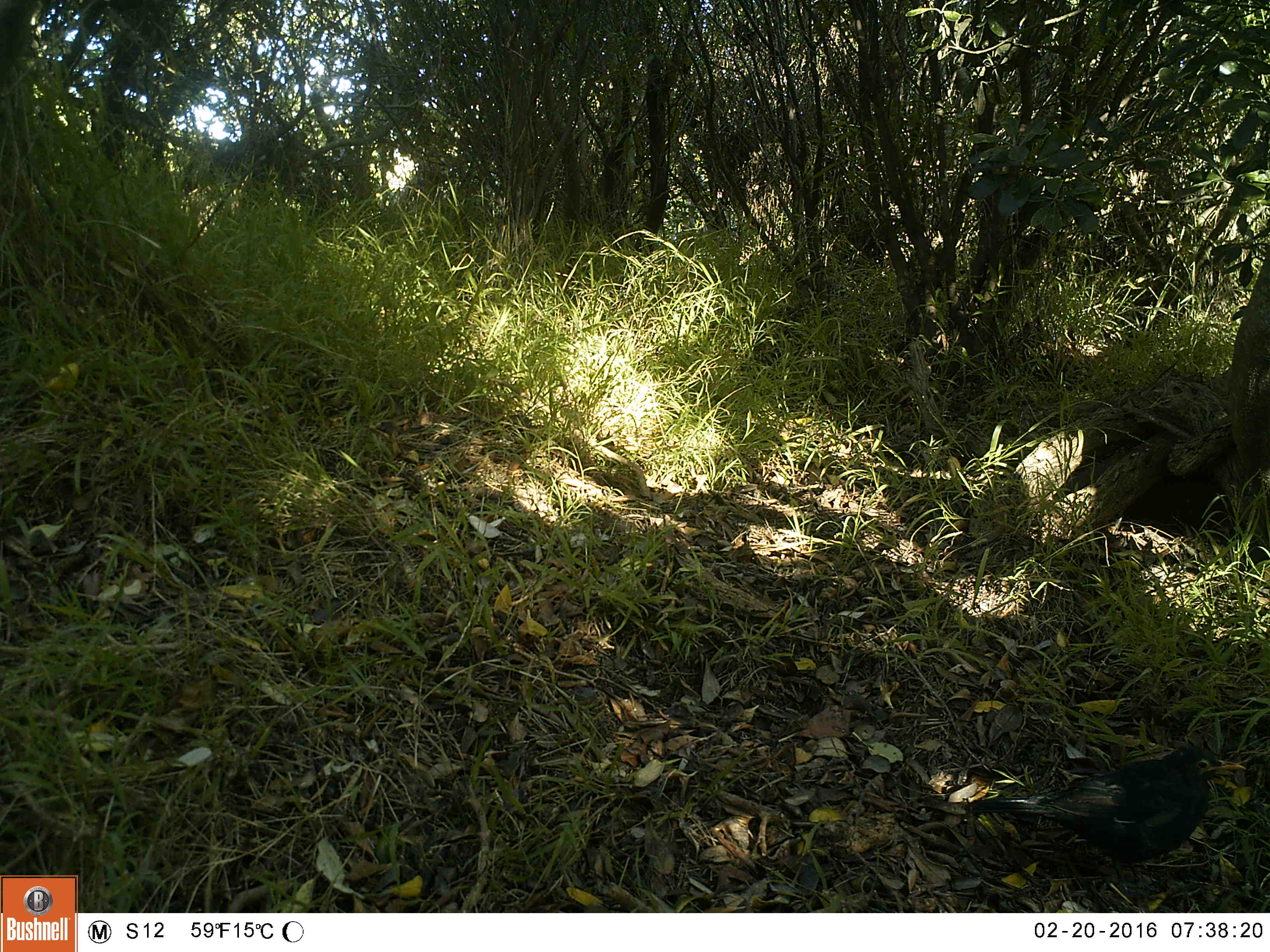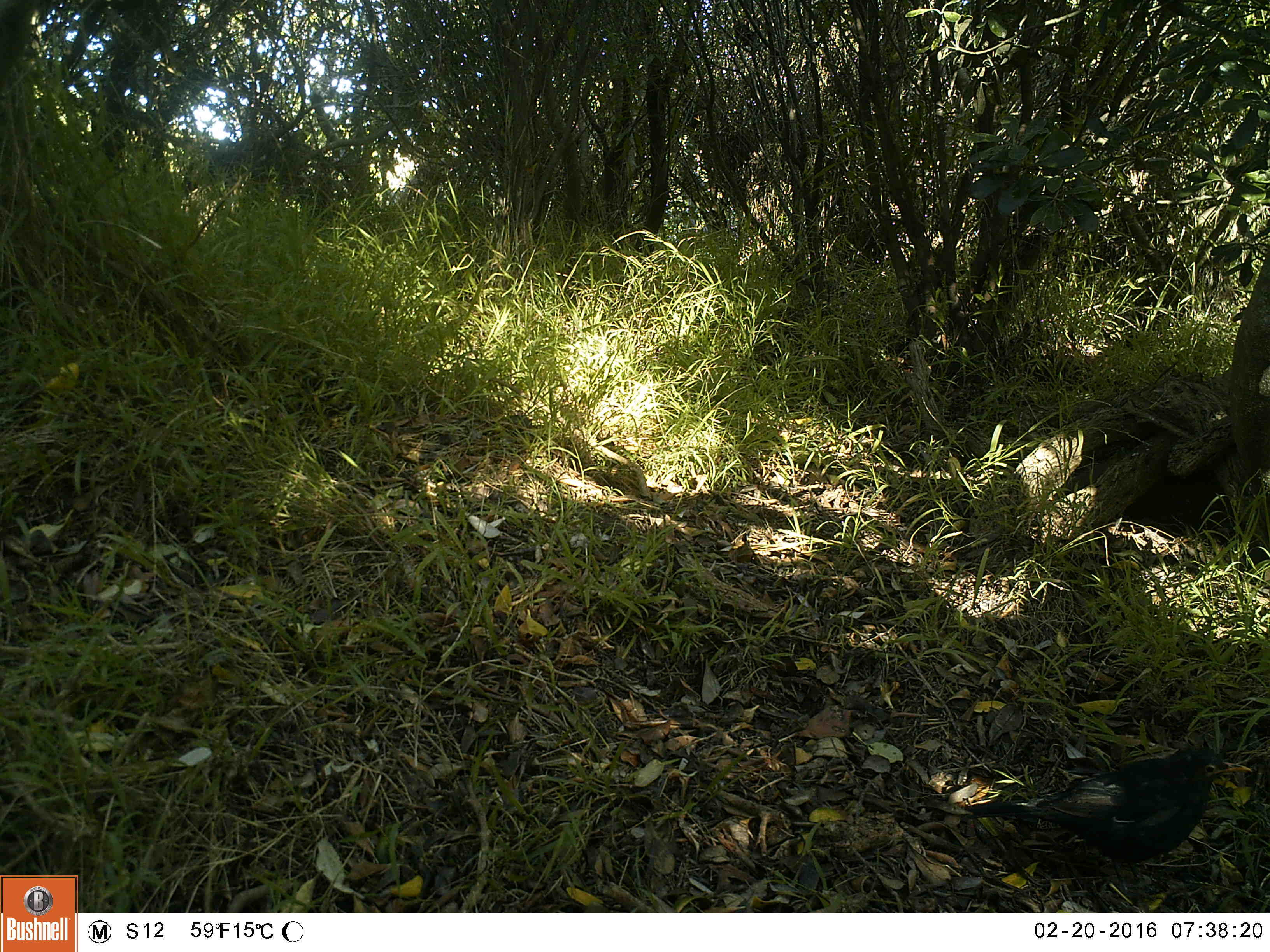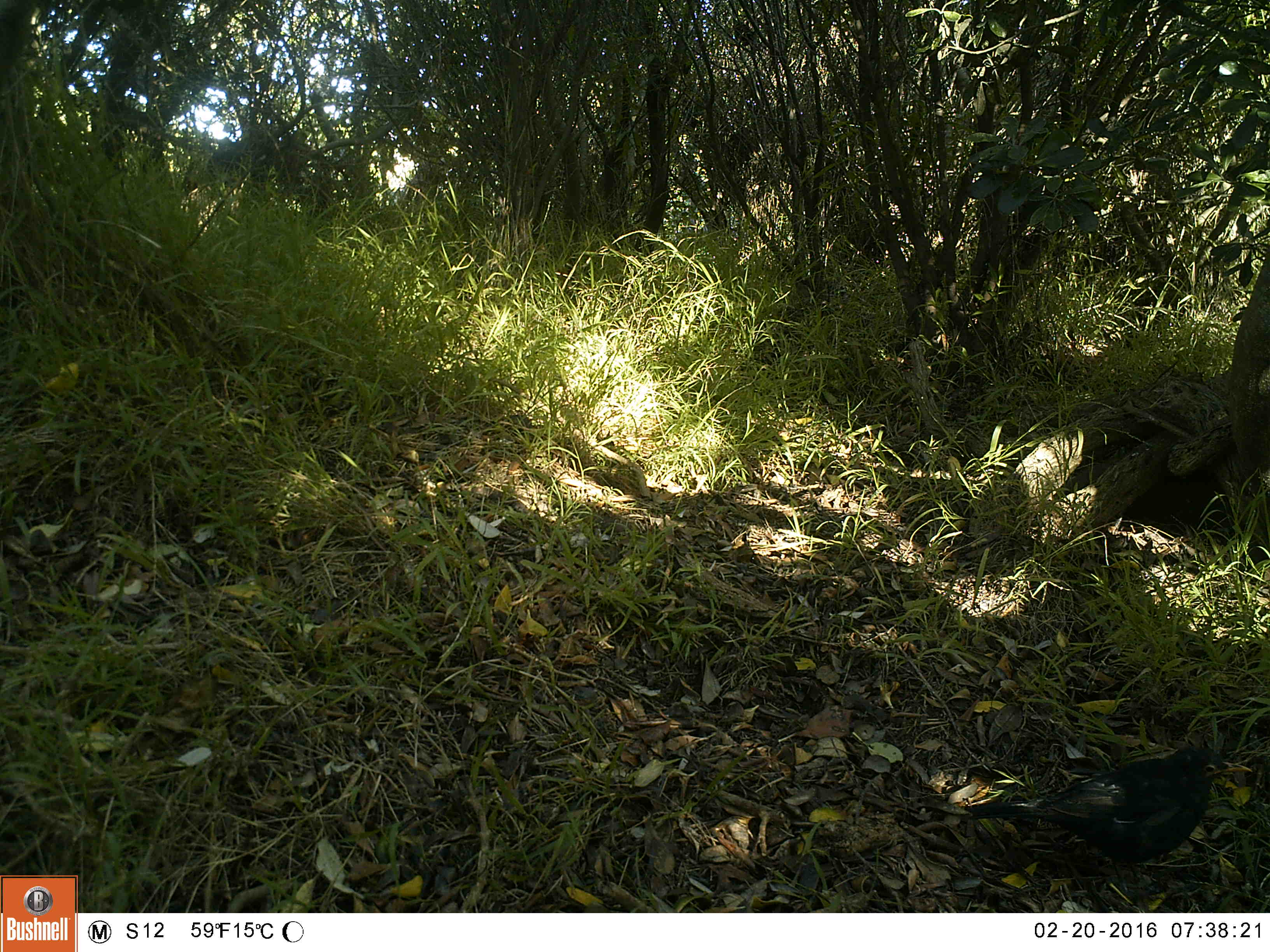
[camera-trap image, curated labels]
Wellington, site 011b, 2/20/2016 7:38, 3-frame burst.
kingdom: Animalia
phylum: Chordata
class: Aves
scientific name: Aves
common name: bird